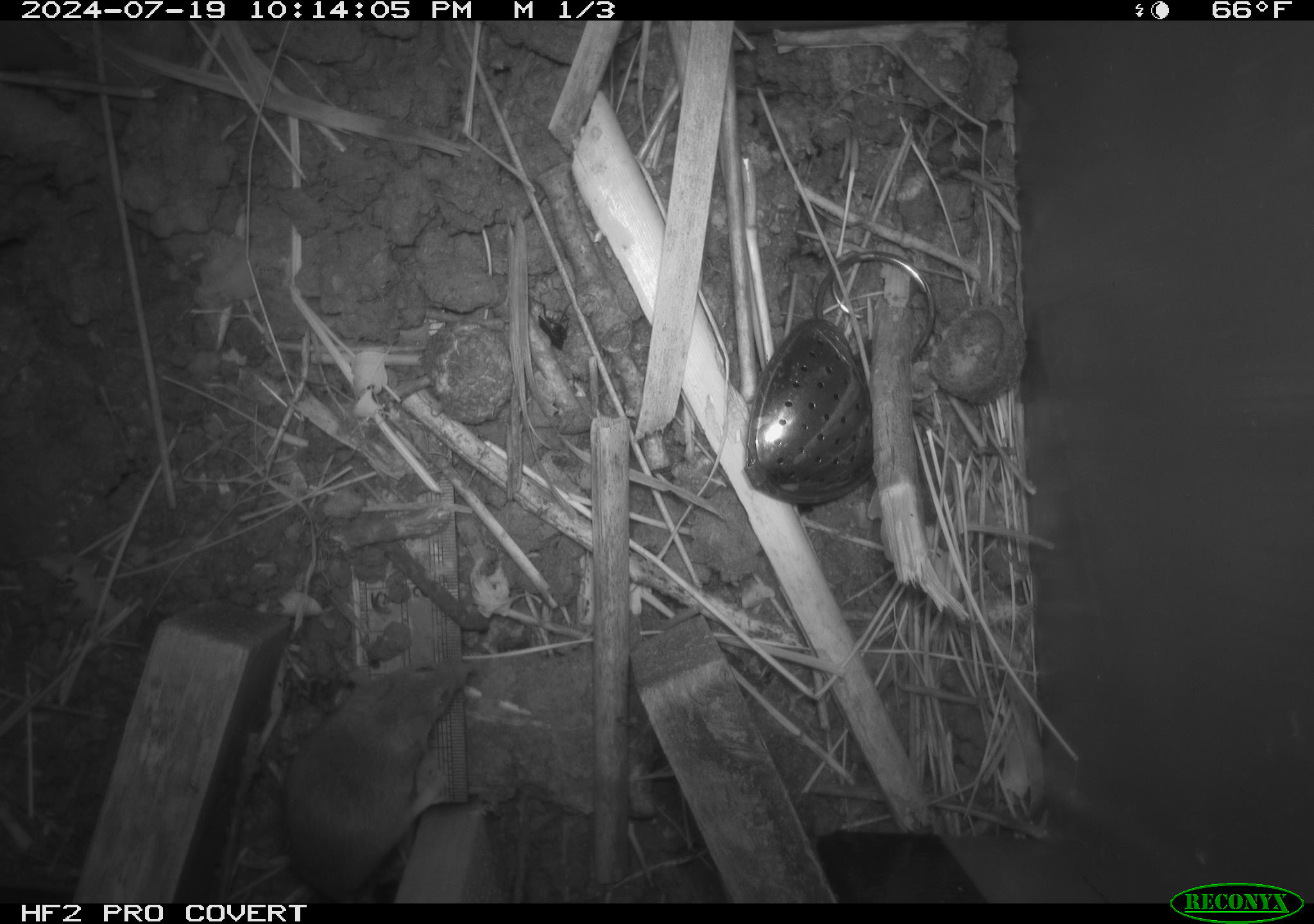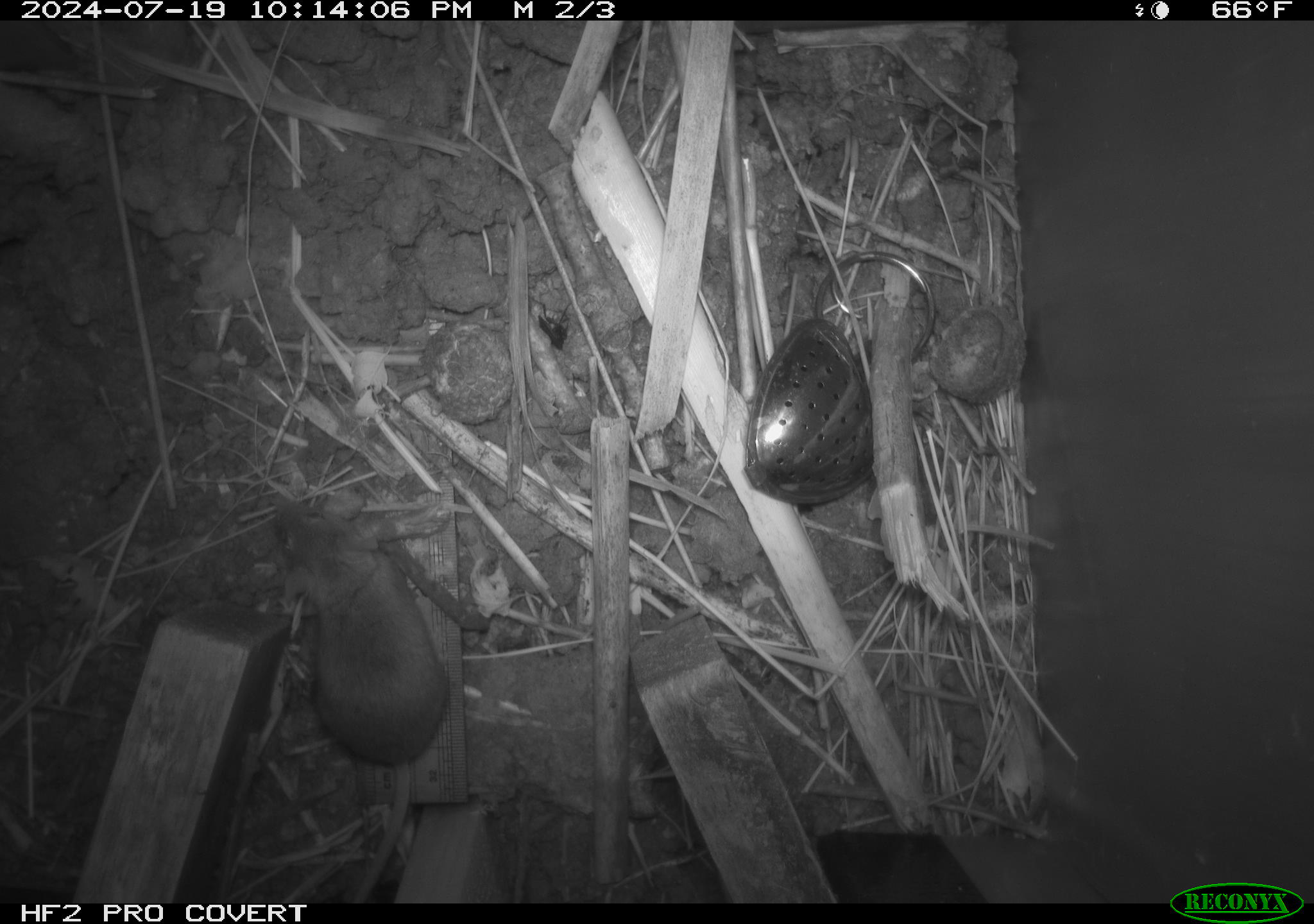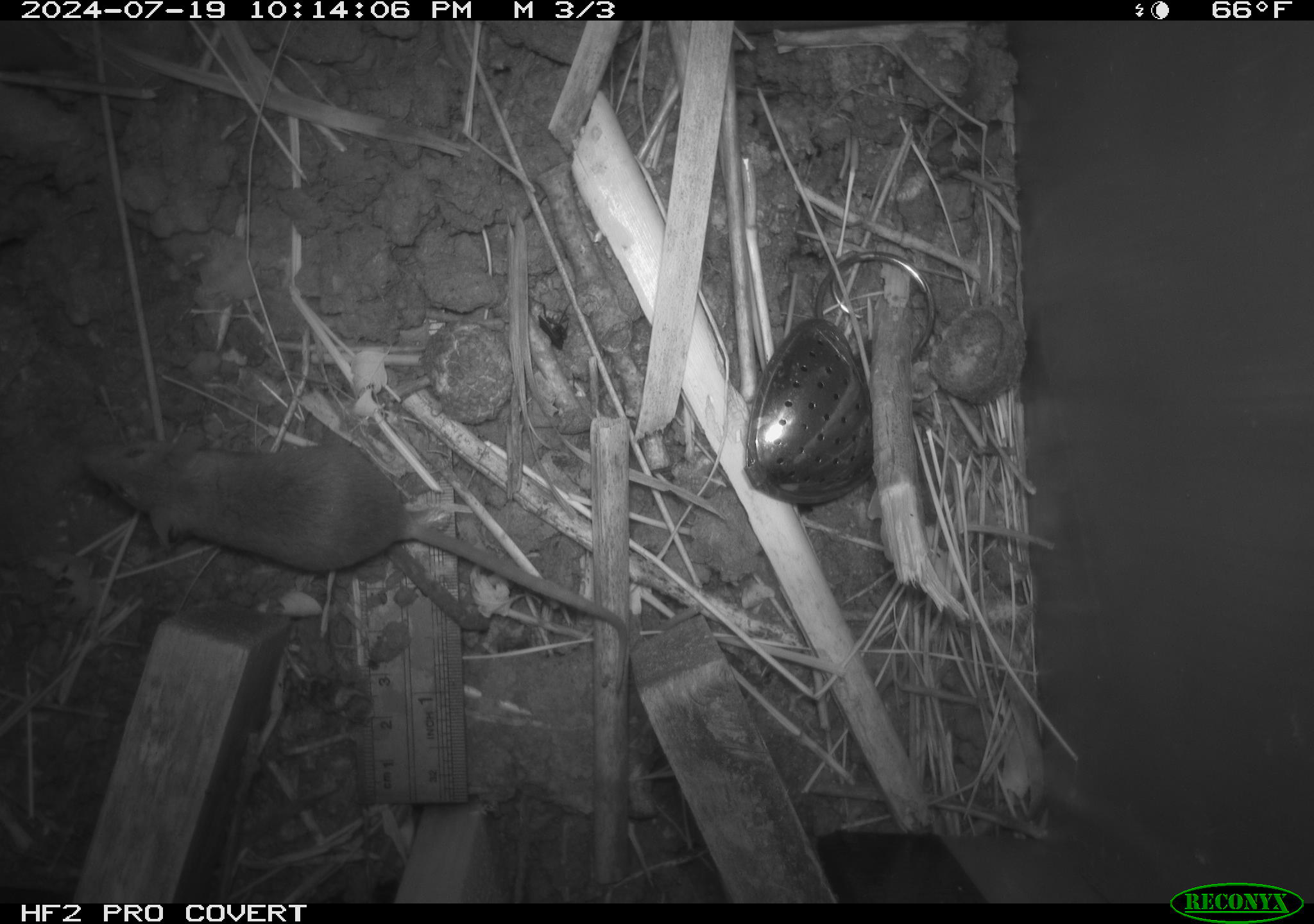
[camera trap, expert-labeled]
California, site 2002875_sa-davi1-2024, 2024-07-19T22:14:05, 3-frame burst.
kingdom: Animalia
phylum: Chordata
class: Mammalia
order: Rodentia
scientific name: Rodentia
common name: mouse species